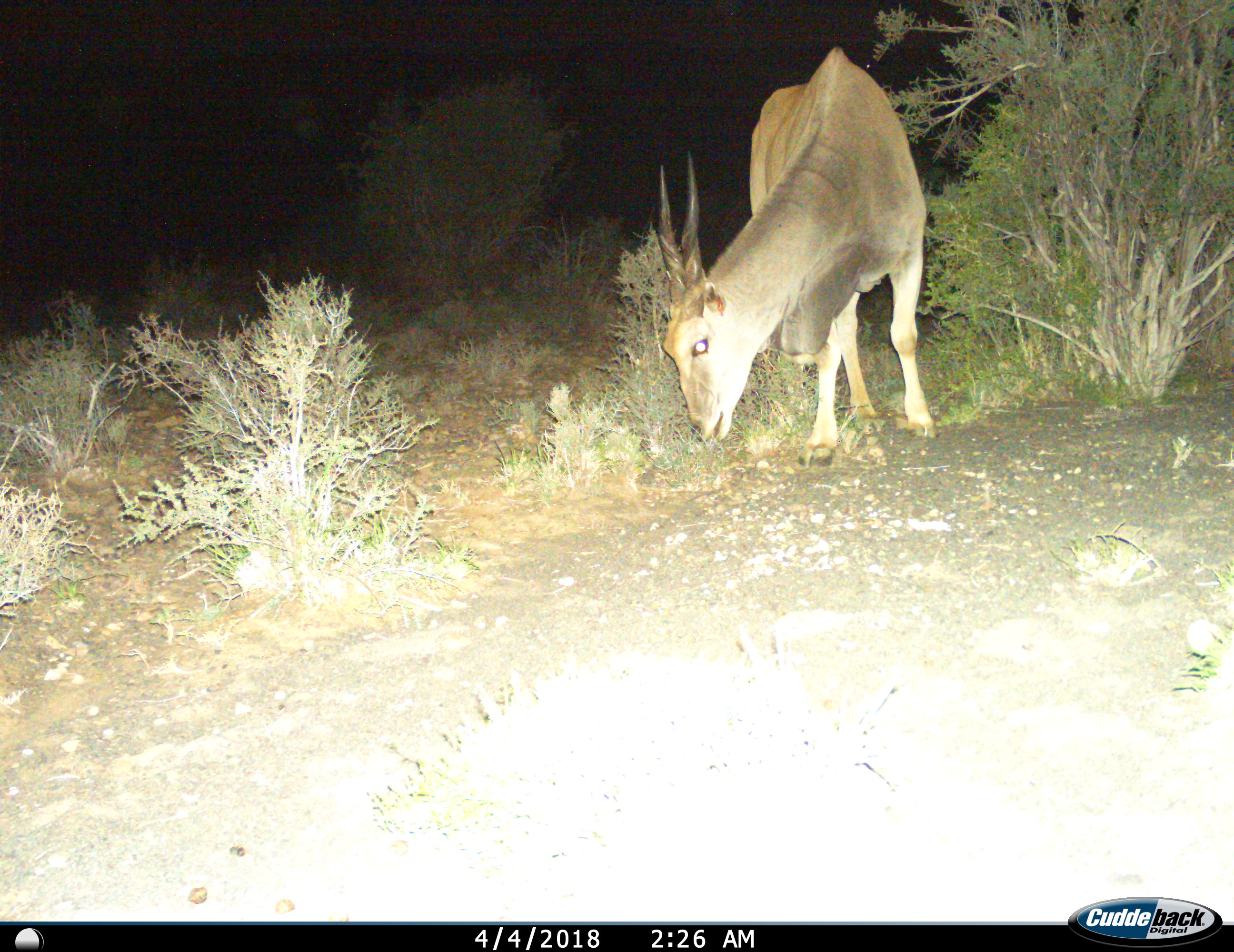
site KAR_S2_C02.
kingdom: Animalia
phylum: Chordata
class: Mammalia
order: Artiodactyla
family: Bovidae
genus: Tragelaphus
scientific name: Tragelaphus oryx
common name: eland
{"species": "eland (Tragelaphus oryx)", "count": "1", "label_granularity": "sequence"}